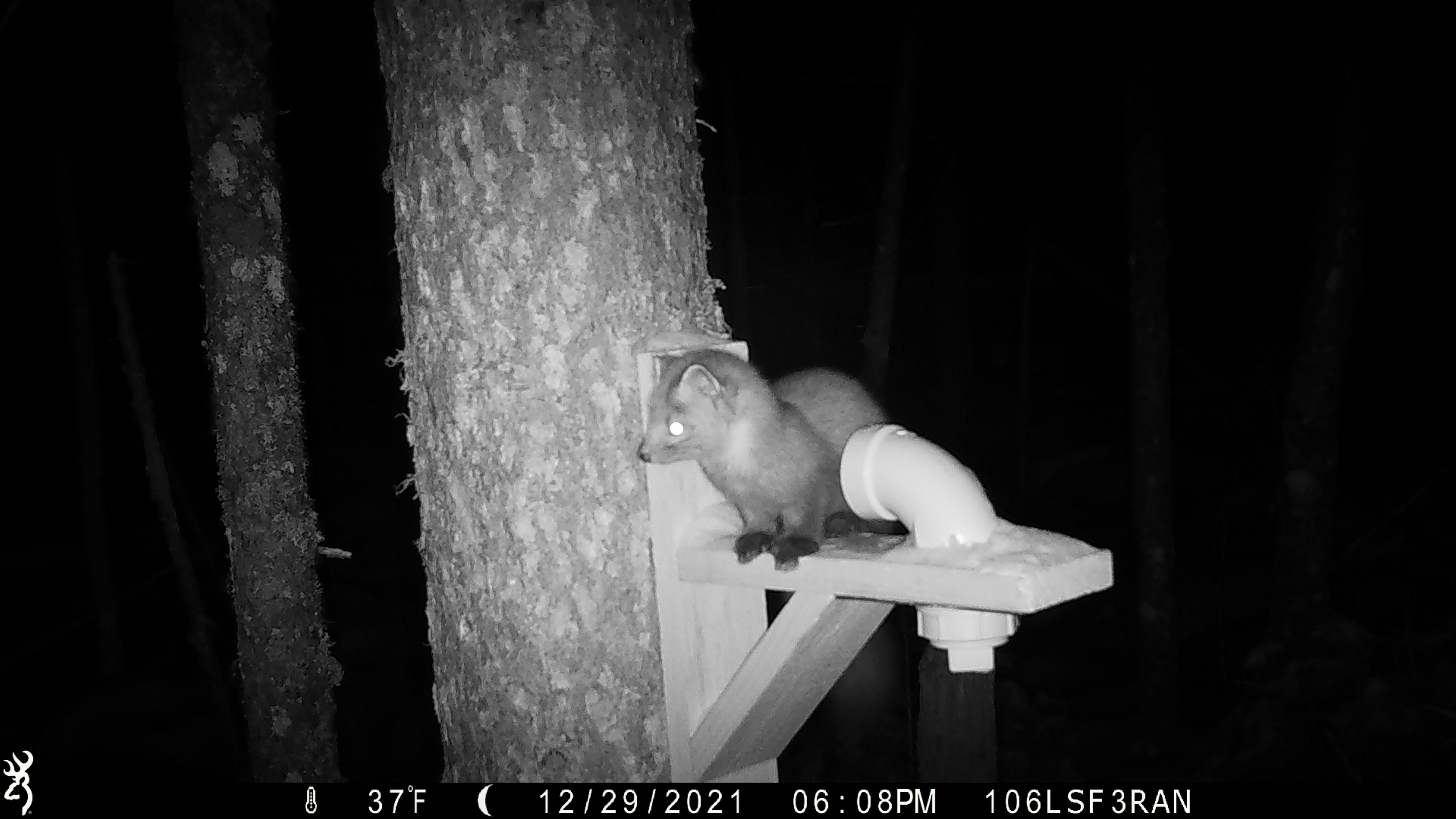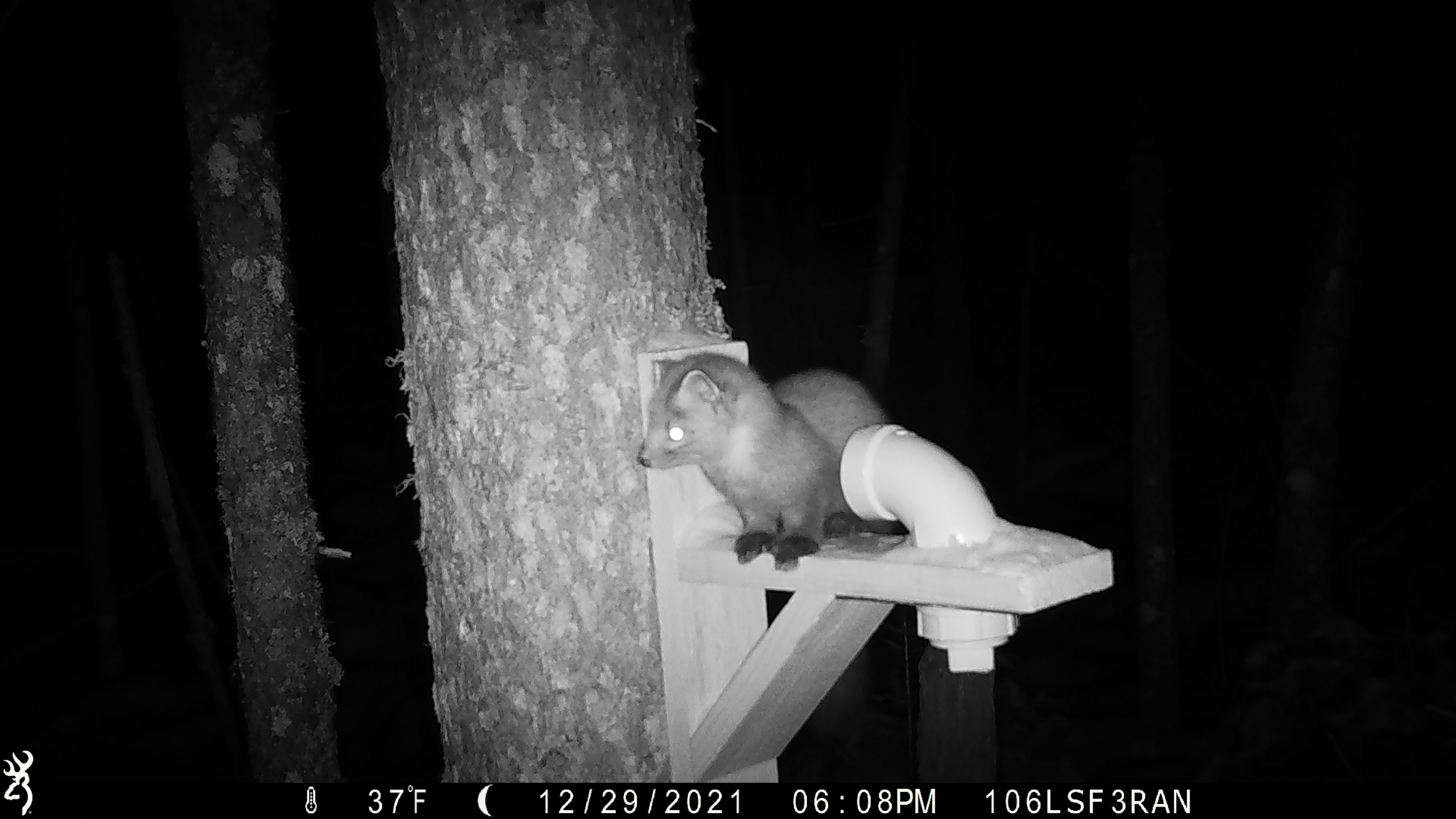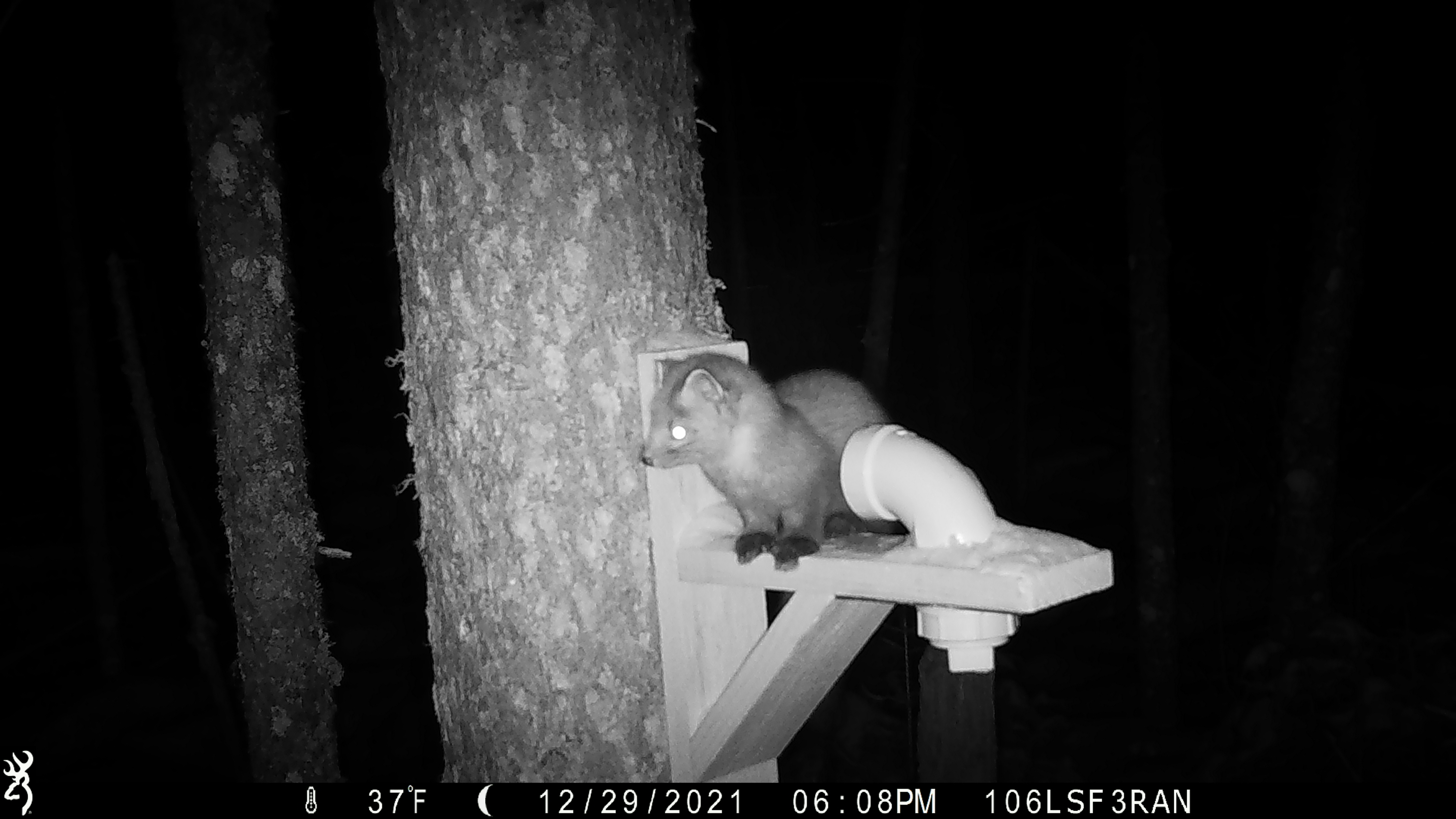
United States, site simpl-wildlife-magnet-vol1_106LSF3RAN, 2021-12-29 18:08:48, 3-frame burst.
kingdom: Animalia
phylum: Chordata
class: Mammalia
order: Carnivora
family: Mustelidae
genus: Martes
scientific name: Martes americana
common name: american marten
American marten (Martes americana).